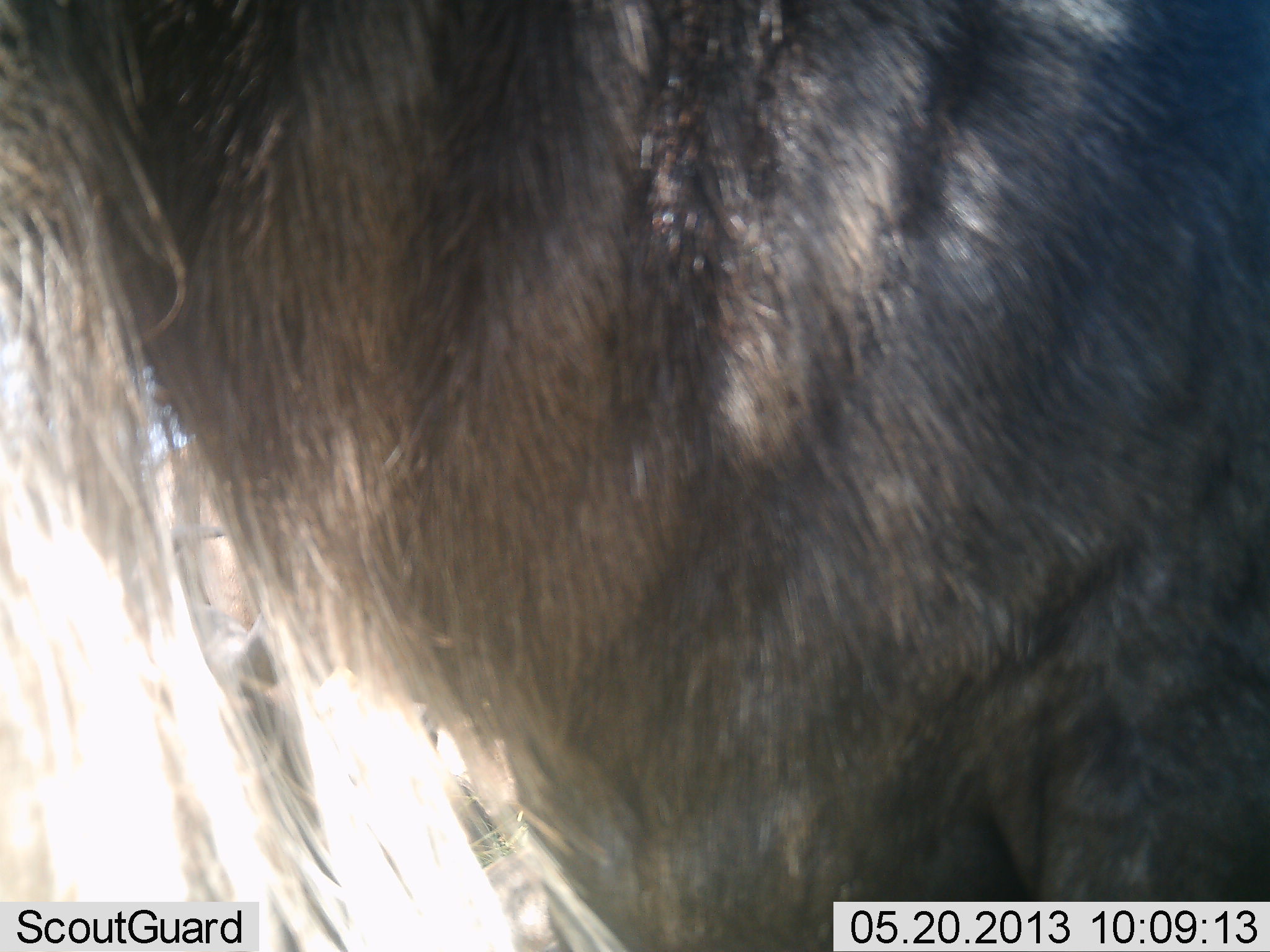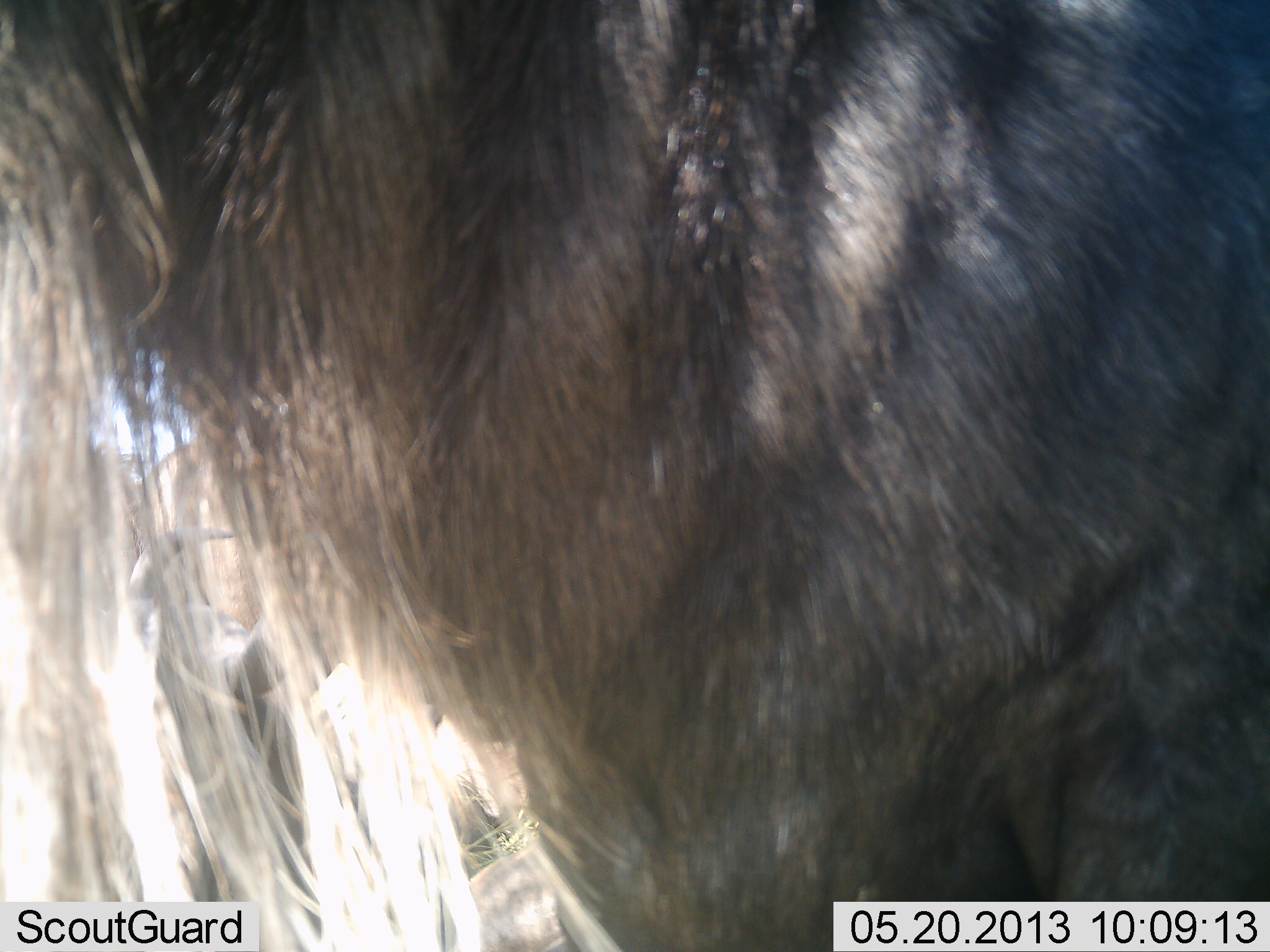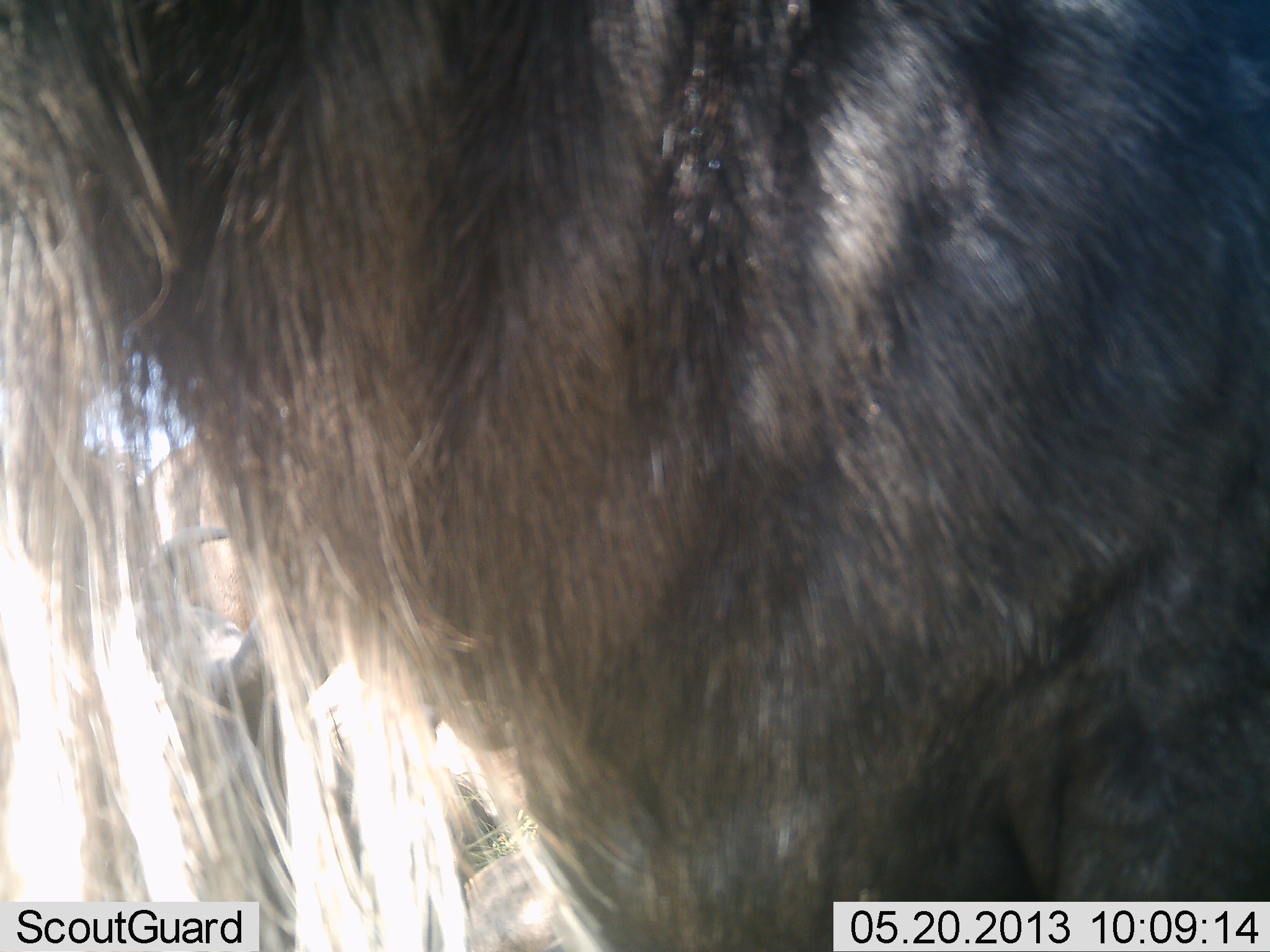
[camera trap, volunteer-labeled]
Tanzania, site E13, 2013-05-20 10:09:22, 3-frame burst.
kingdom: Animalia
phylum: Chordata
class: Mammalia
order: Artiodactyla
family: Bovidae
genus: Connochaetes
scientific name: Connochaetes taurinus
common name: blue wildebeest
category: wildebeest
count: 1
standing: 100%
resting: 26%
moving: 4%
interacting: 0%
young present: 0%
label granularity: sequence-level